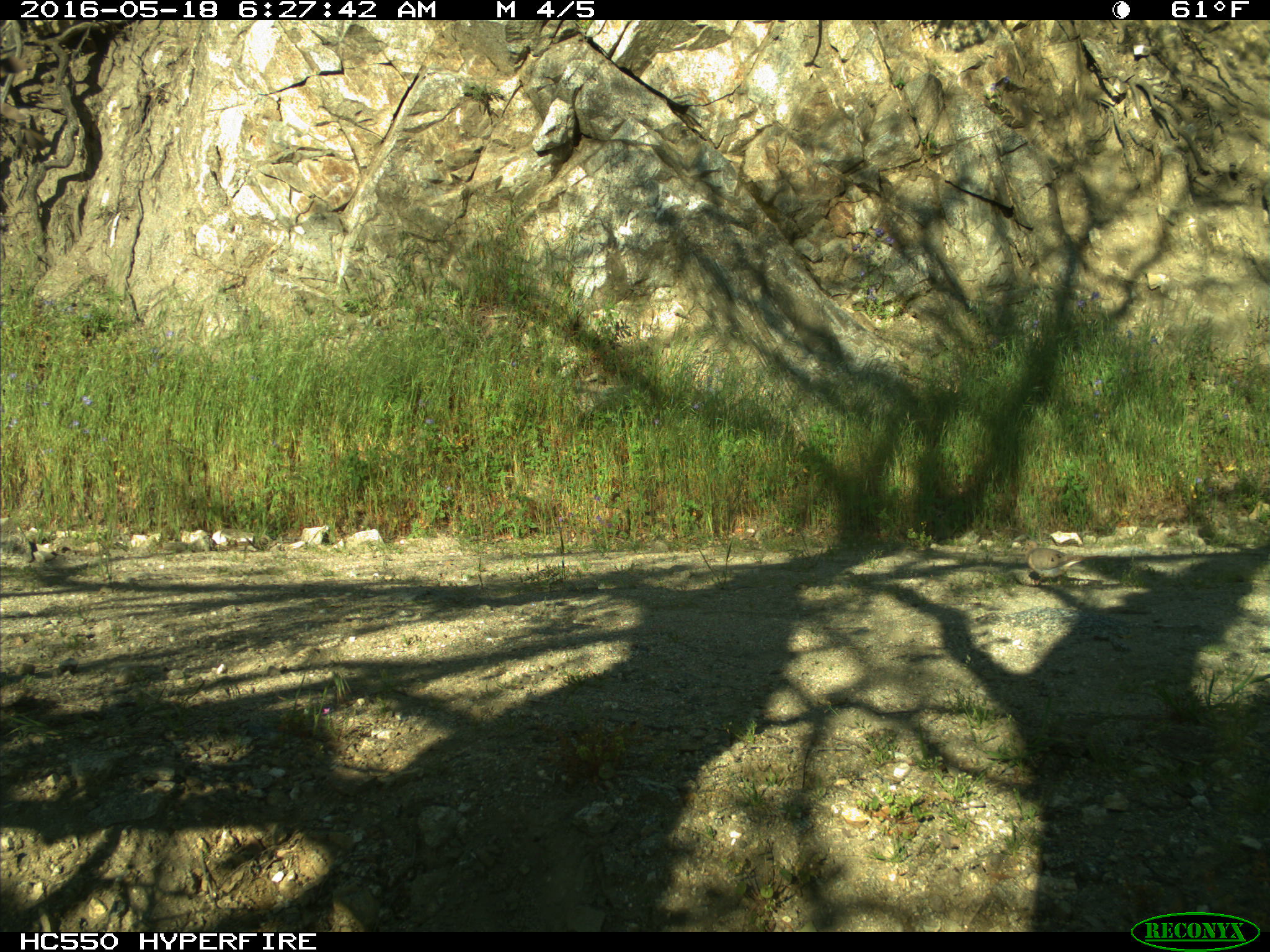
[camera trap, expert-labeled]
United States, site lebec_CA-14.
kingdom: Animalia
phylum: Chordata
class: Aves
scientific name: Aves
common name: birds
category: unidentified bird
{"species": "unidentified bird (birds) (Aves)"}